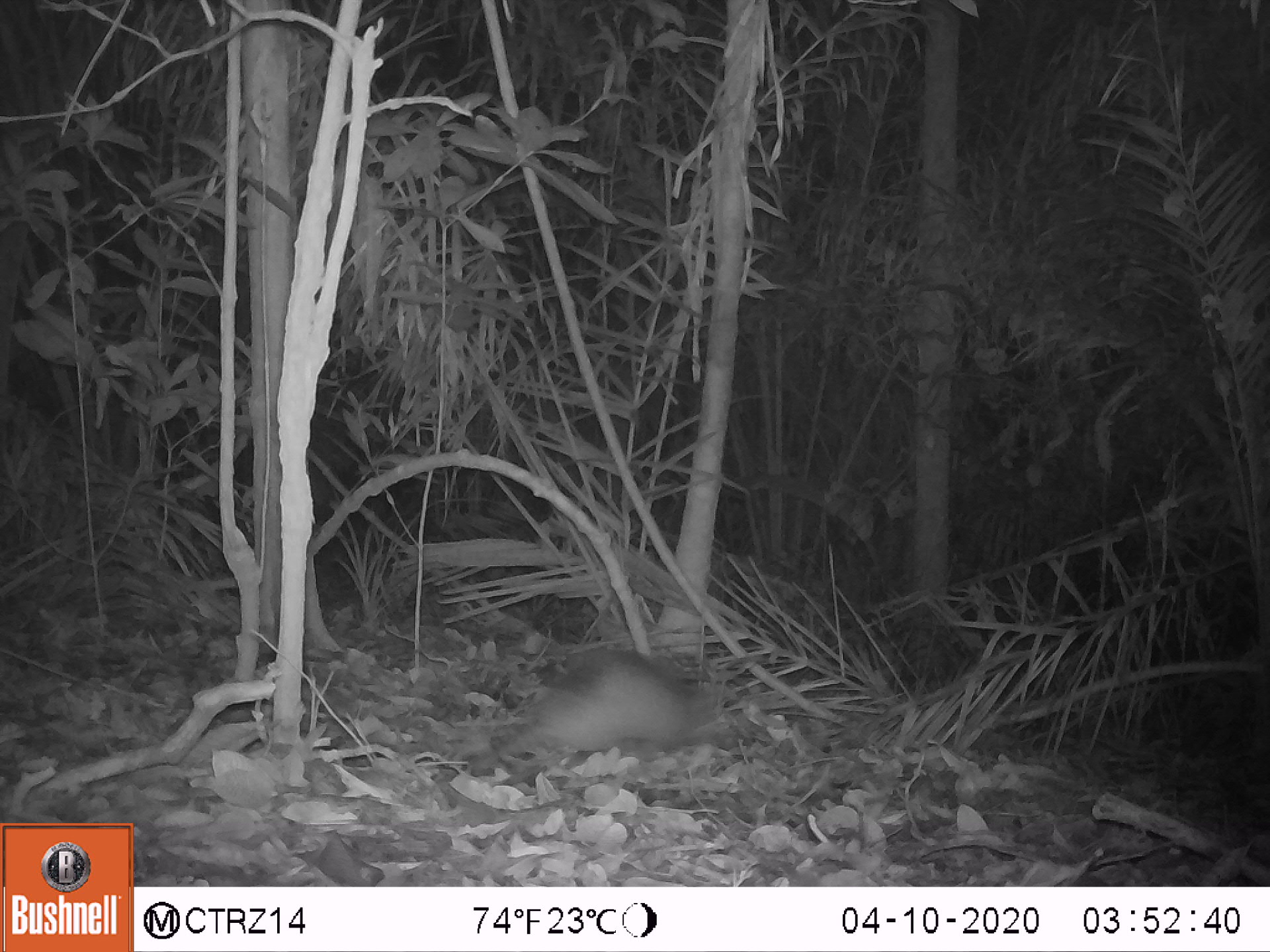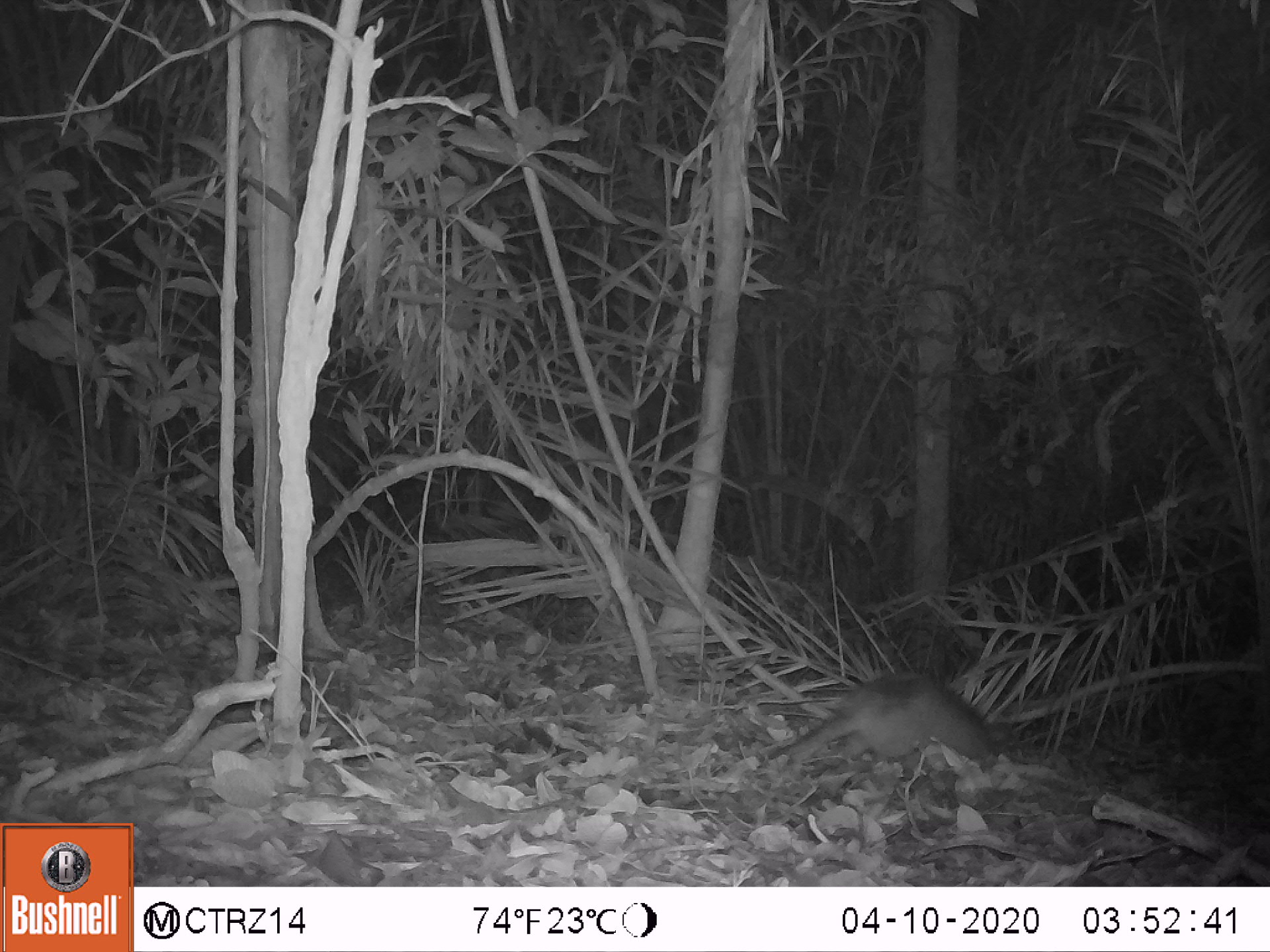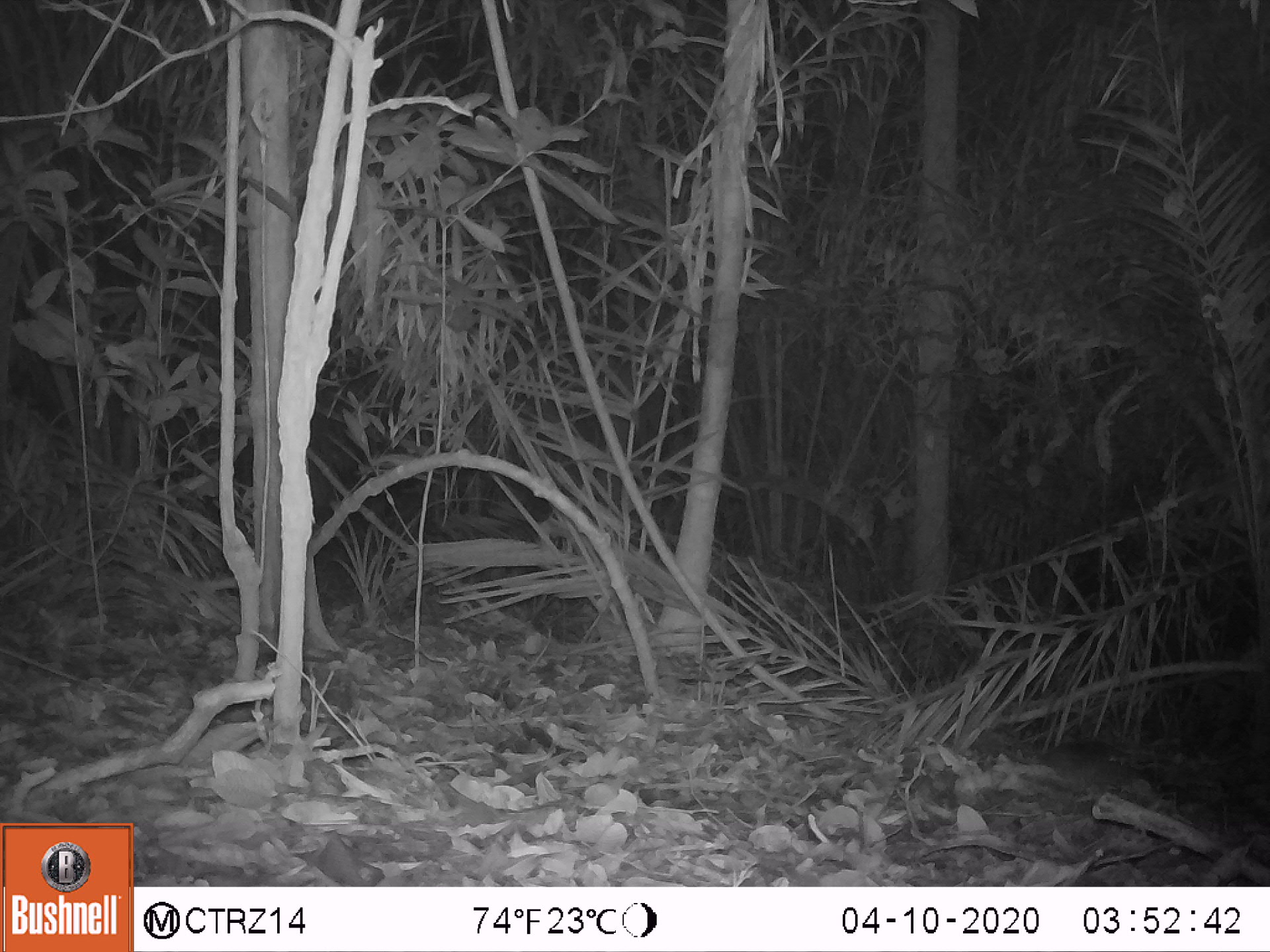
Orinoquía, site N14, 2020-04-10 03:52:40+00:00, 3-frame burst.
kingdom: Animalia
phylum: Chordata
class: Mammalia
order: Cingulata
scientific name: Cingulata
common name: armadillo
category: unknown armadillo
Unknown armadillo (armadillo) (Cingulata).